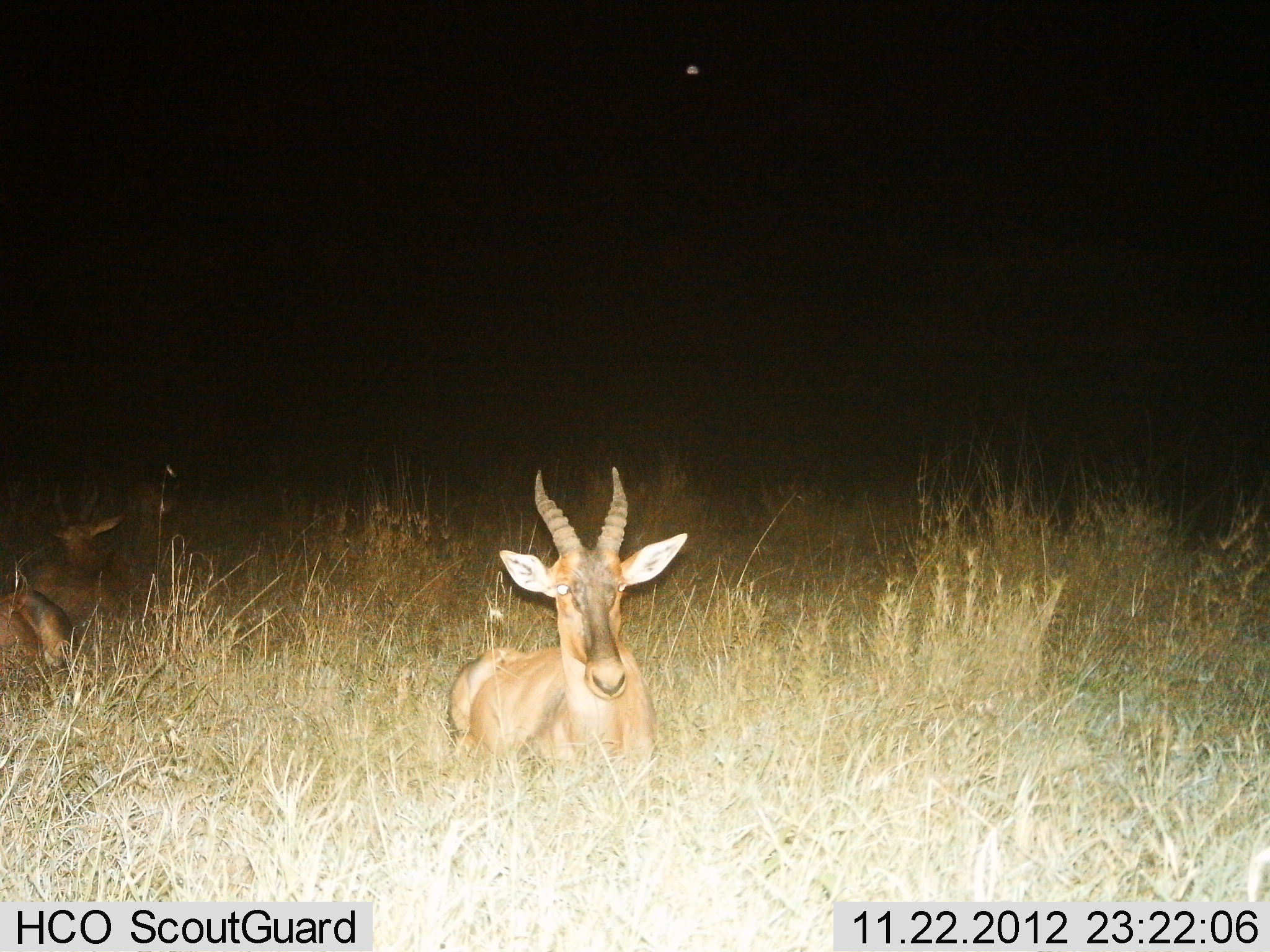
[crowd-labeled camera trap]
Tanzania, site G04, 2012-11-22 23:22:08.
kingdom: Animalia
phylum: Chordata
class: Mammalia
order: Artiodactyla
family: Bovidae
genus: Damaliscus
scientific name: Damaliscus lunatus jimela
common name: topi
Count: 2.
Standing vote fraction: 0%.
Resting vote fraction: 100%.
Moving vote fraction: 0%.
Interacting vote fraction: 0%.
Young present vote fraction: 0%.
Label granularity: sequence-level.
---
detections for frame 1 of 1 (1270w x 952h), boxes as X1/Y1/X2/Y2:
animal: 446/465/691/801; 0/478/144/645; 0/590/86/702